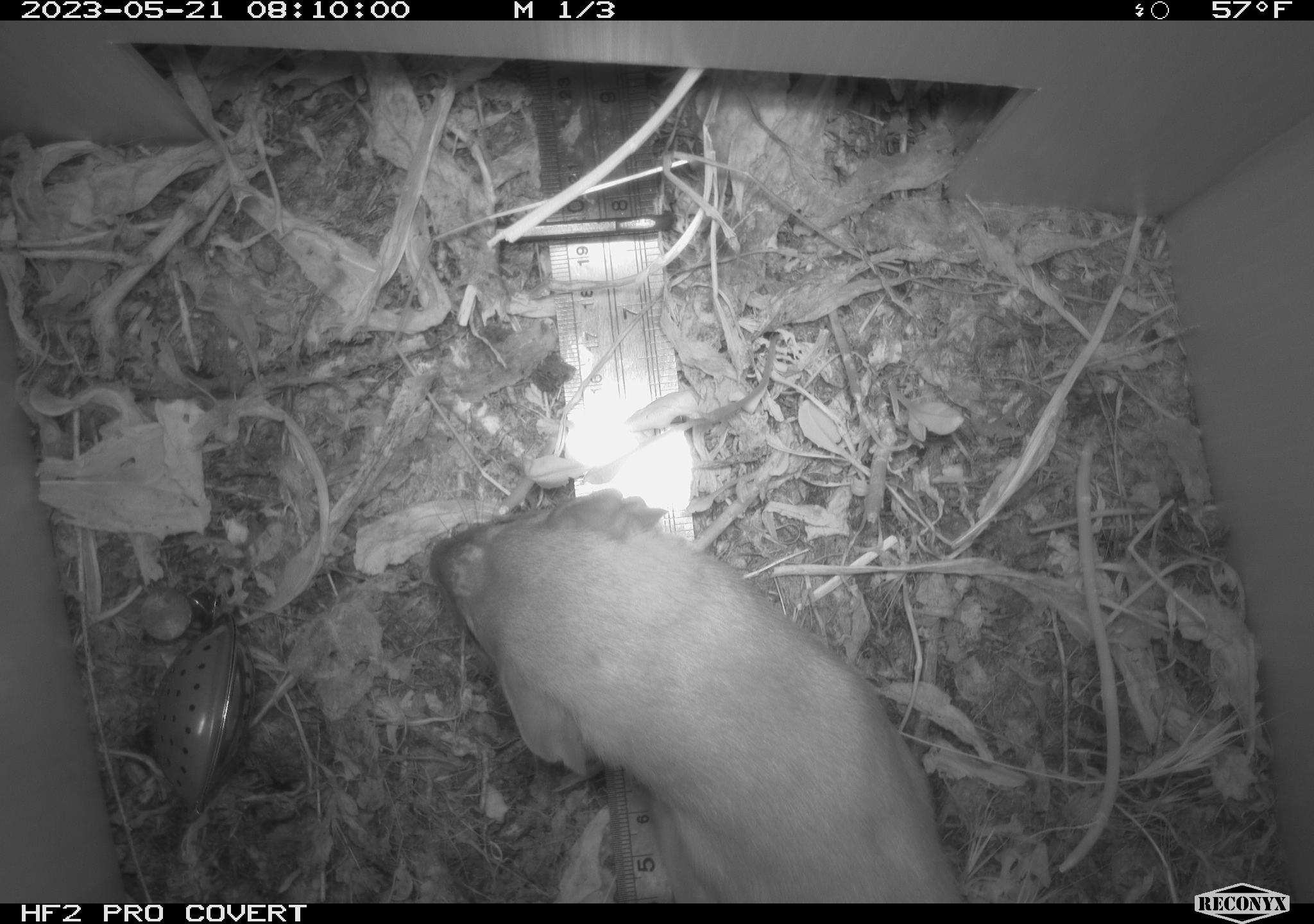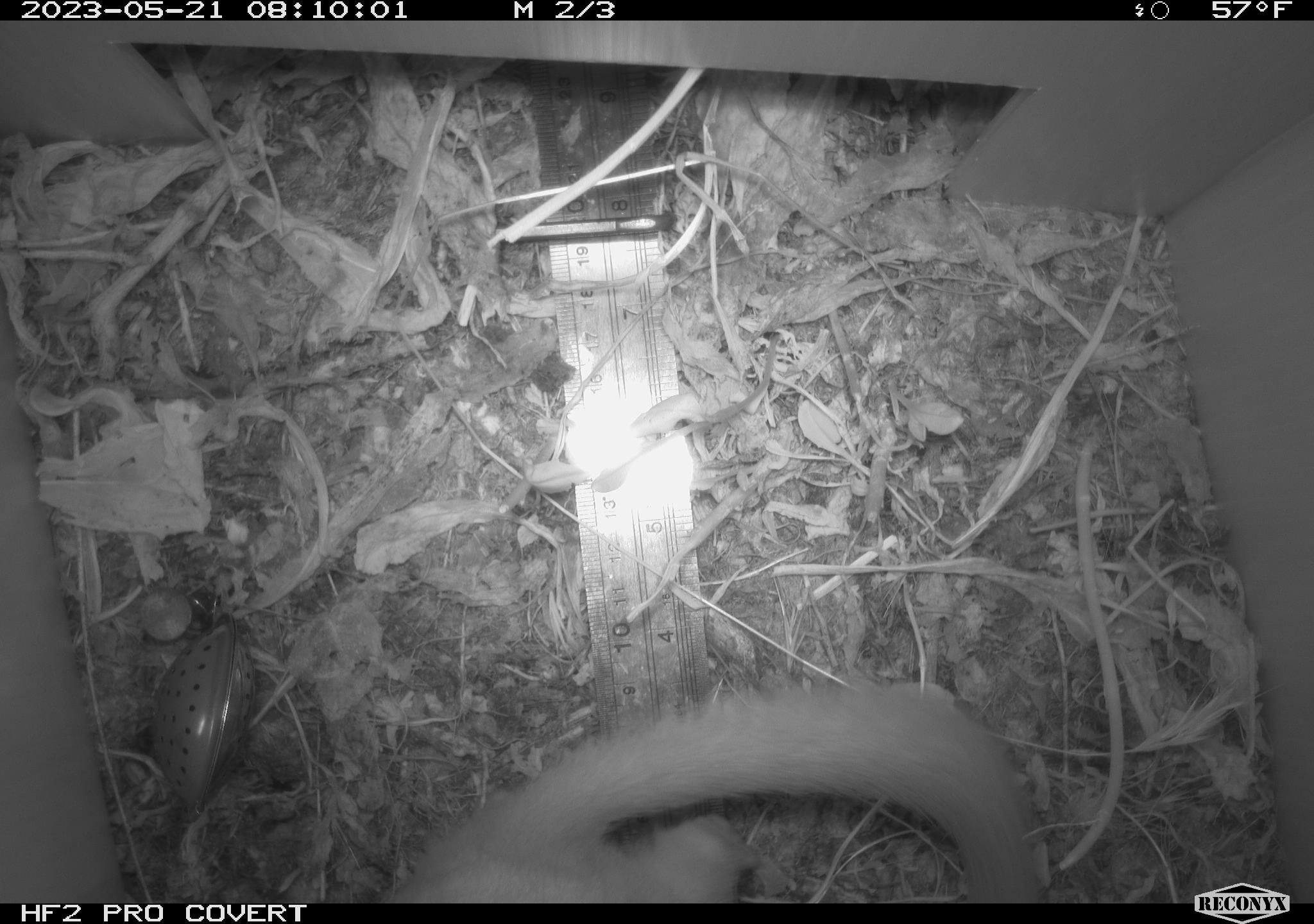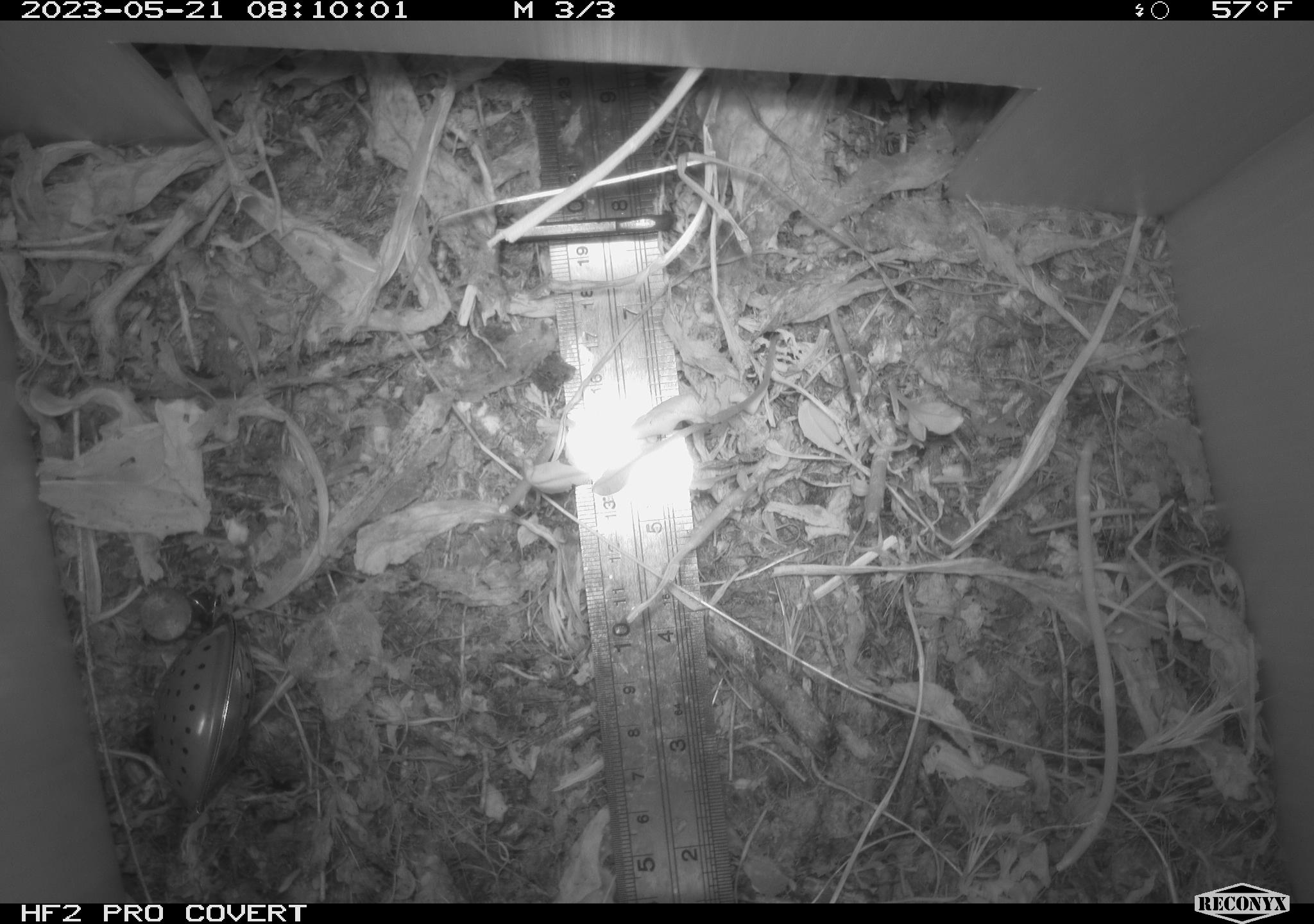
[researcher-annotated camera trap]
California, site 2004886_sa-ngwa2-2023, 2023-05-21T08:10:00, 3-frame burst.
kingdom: Animalia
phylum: Chordata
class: Mammalia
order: Carnivora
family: Mustelidae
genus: Neogale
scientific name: Neogale frenata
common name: long-tailed weasel